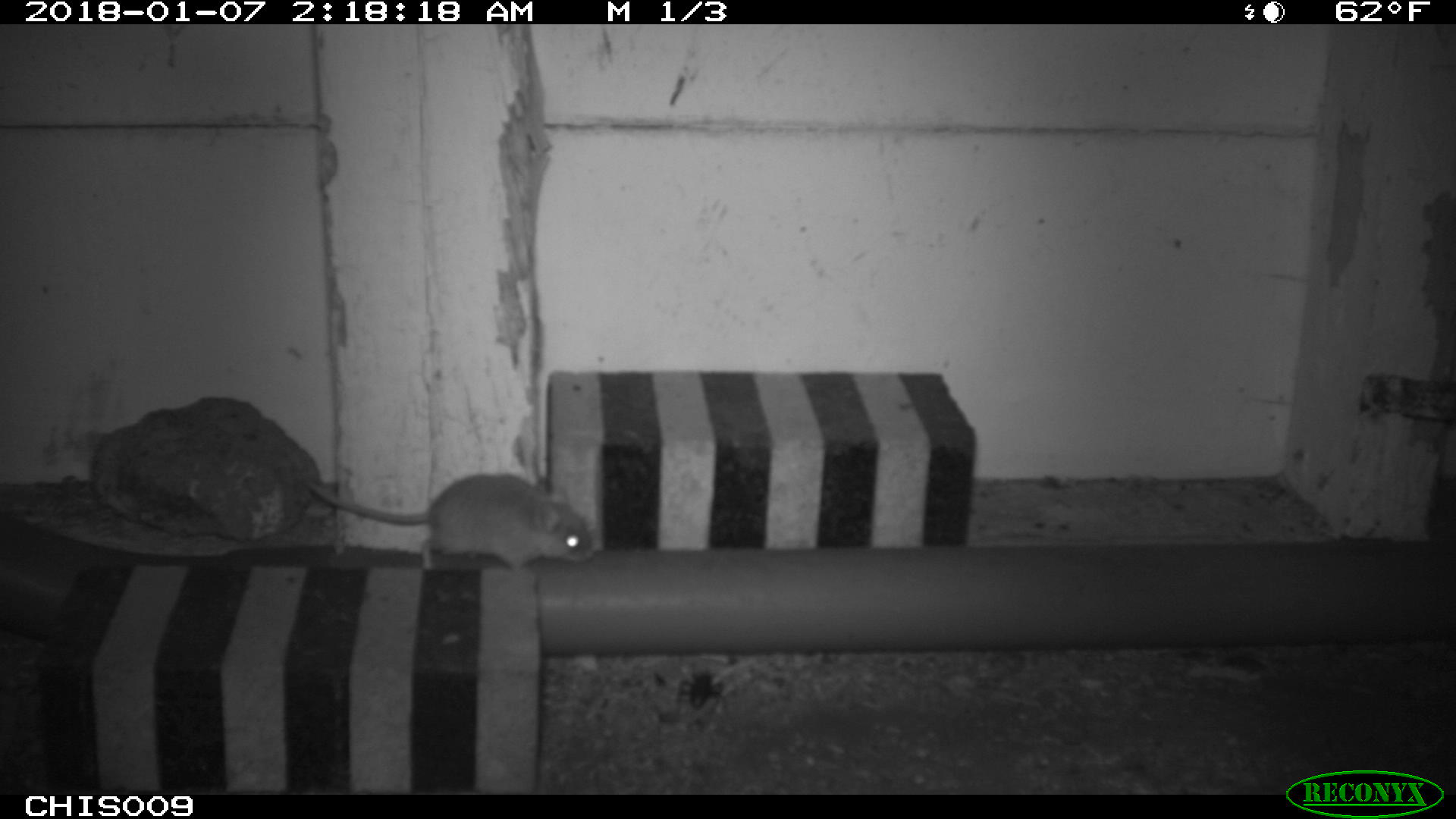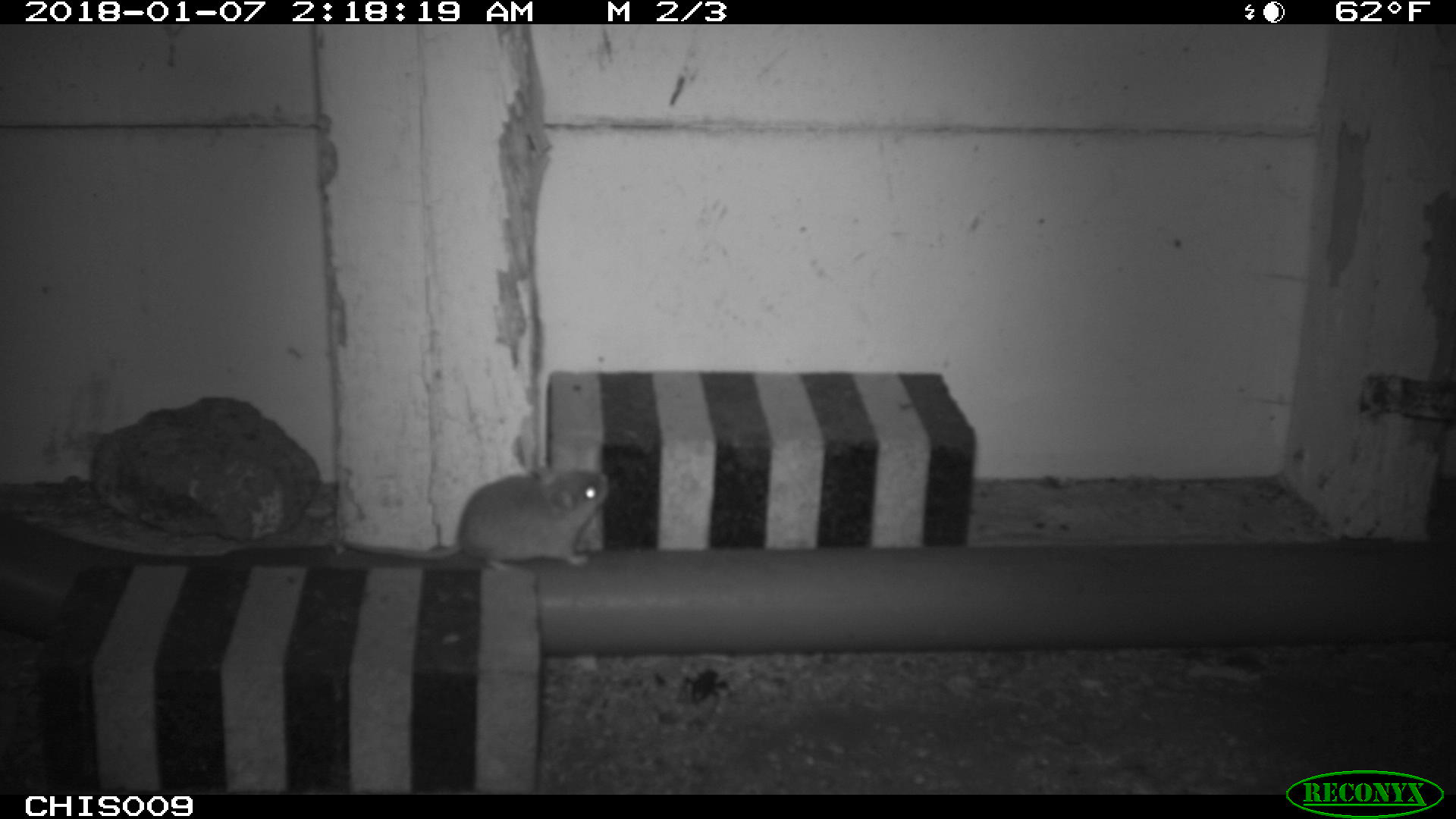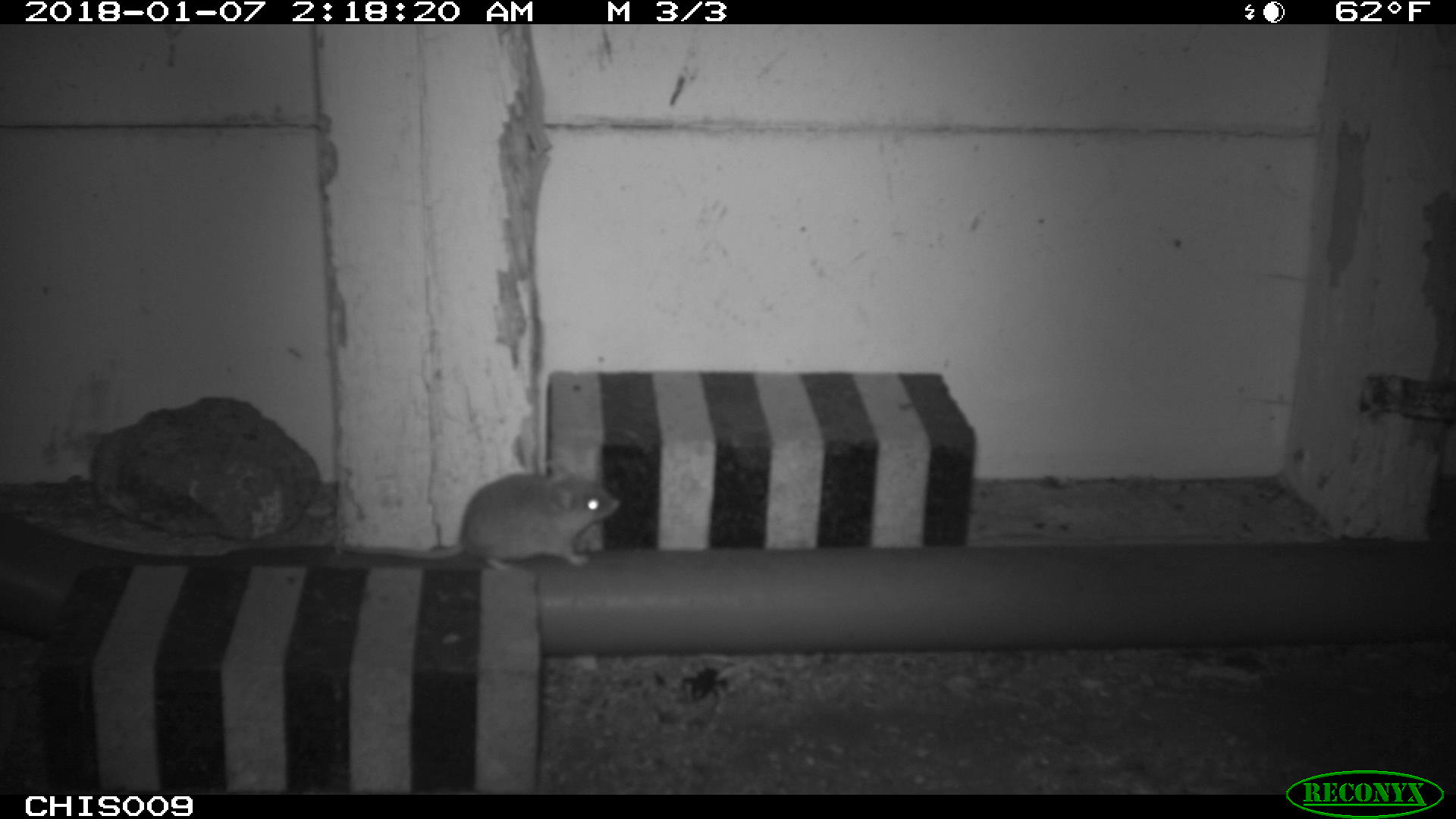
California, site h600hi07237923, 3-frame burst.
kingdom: Animalia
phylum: Chordata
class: Mammalia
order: Rodentia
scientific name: Rodentia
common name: rodent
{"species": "rodent (Rodentia)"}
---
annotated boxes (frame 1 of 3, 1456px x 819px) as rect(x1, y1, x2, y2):
rodent: rect(304, 472, 595, 574)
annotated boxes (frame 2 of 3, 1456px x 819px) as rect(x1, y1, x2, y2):
rodent: rect(340, 464, 610, 572)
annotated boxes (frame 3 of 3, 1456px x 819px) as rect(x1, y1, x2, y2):
rodent: rect(328, 459, 623, 579)